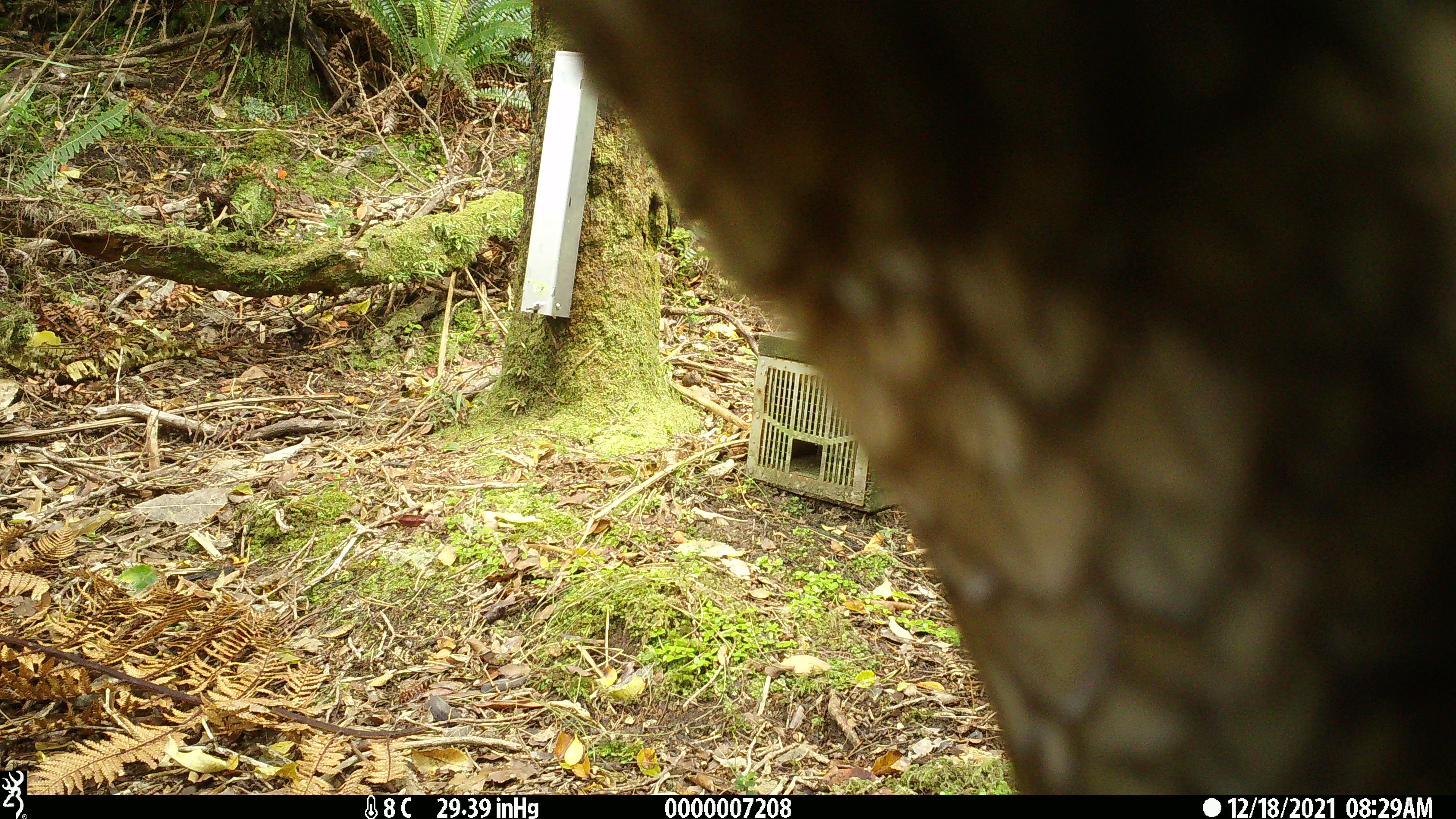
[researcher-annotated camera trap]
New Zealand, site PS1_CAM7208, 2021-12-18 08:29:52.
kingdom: Animalia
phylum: Chordata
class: Aves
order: Psittaciformes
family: Strigopidae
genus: Nestor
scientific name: Nestor notabilis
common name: kea